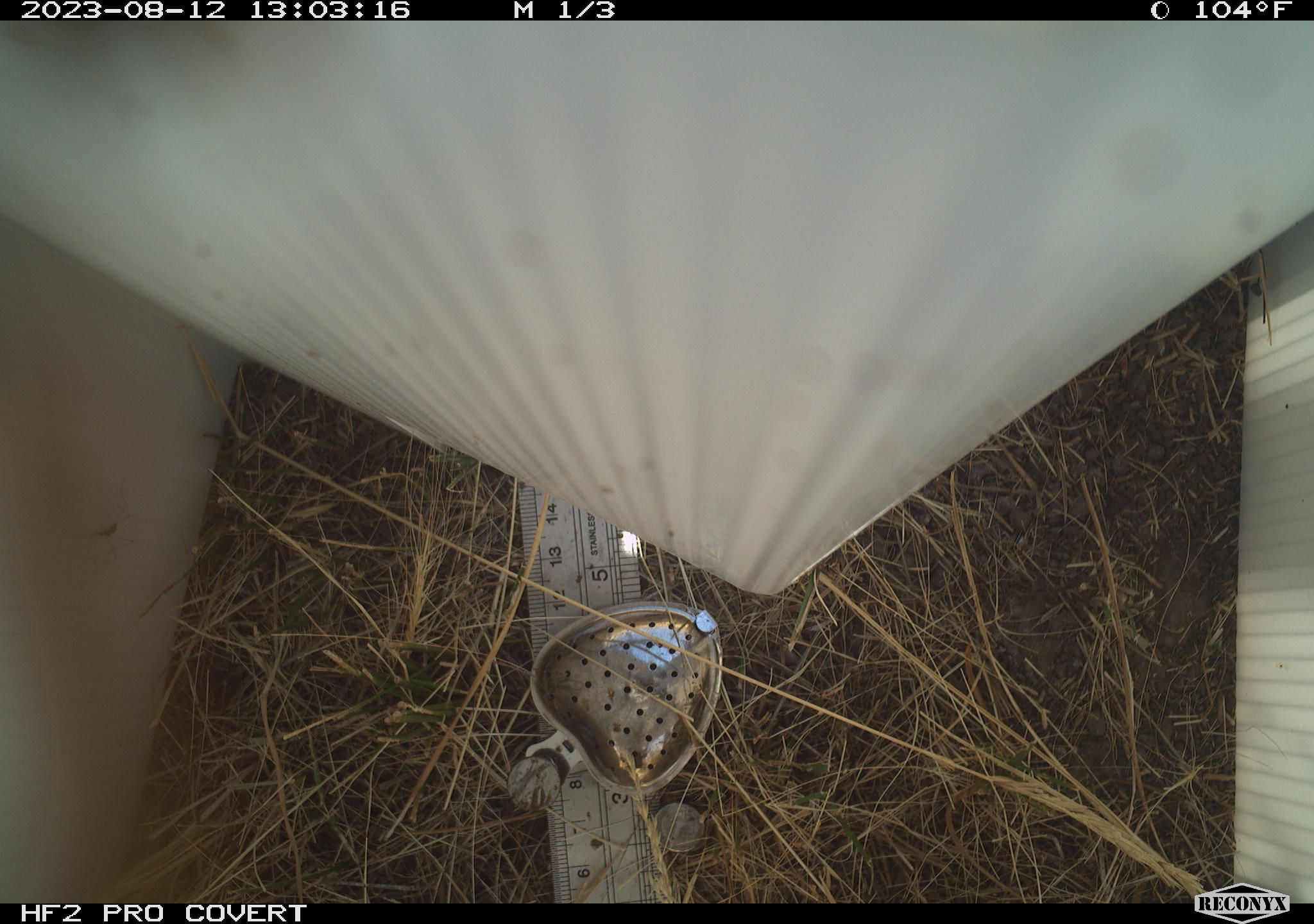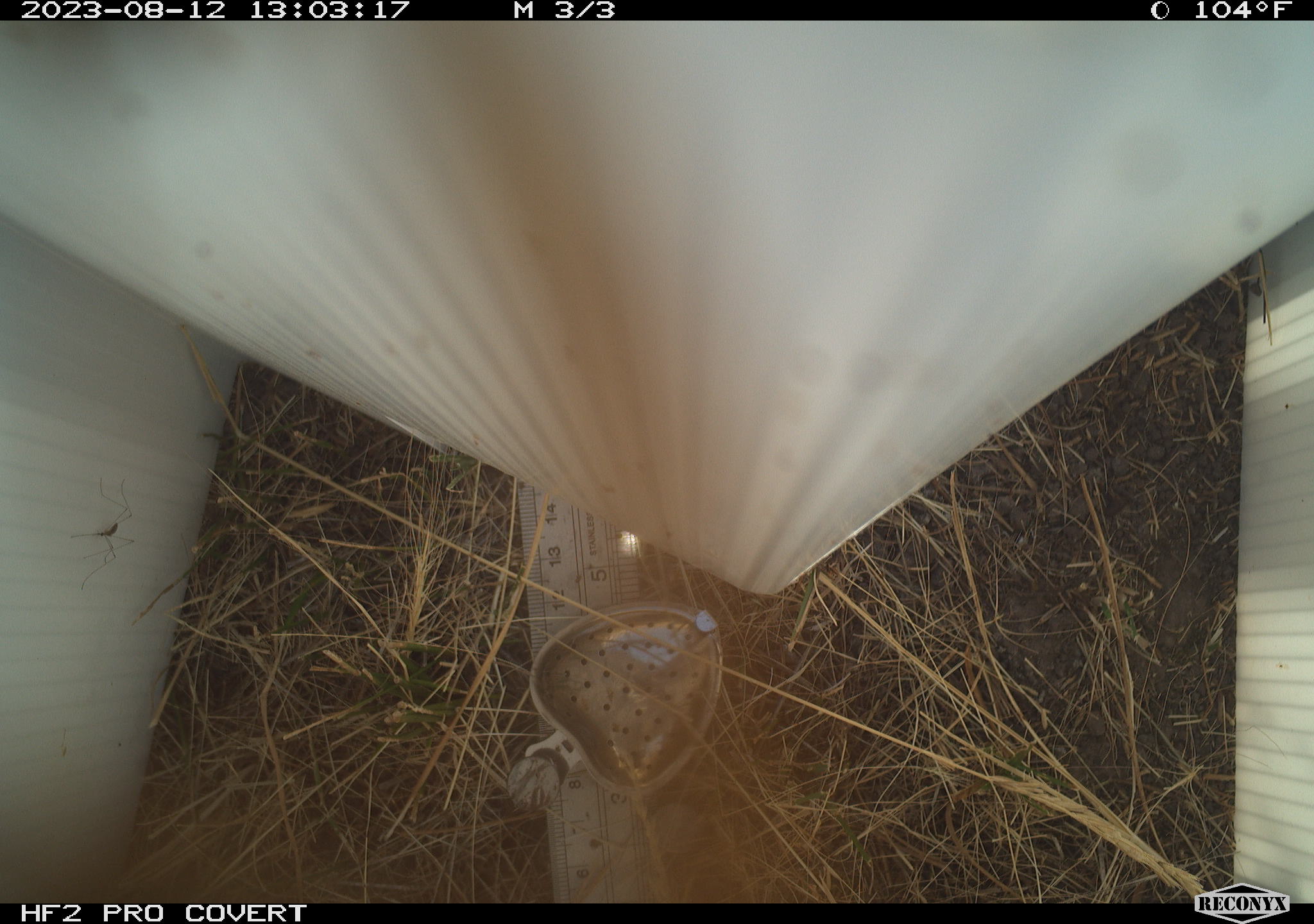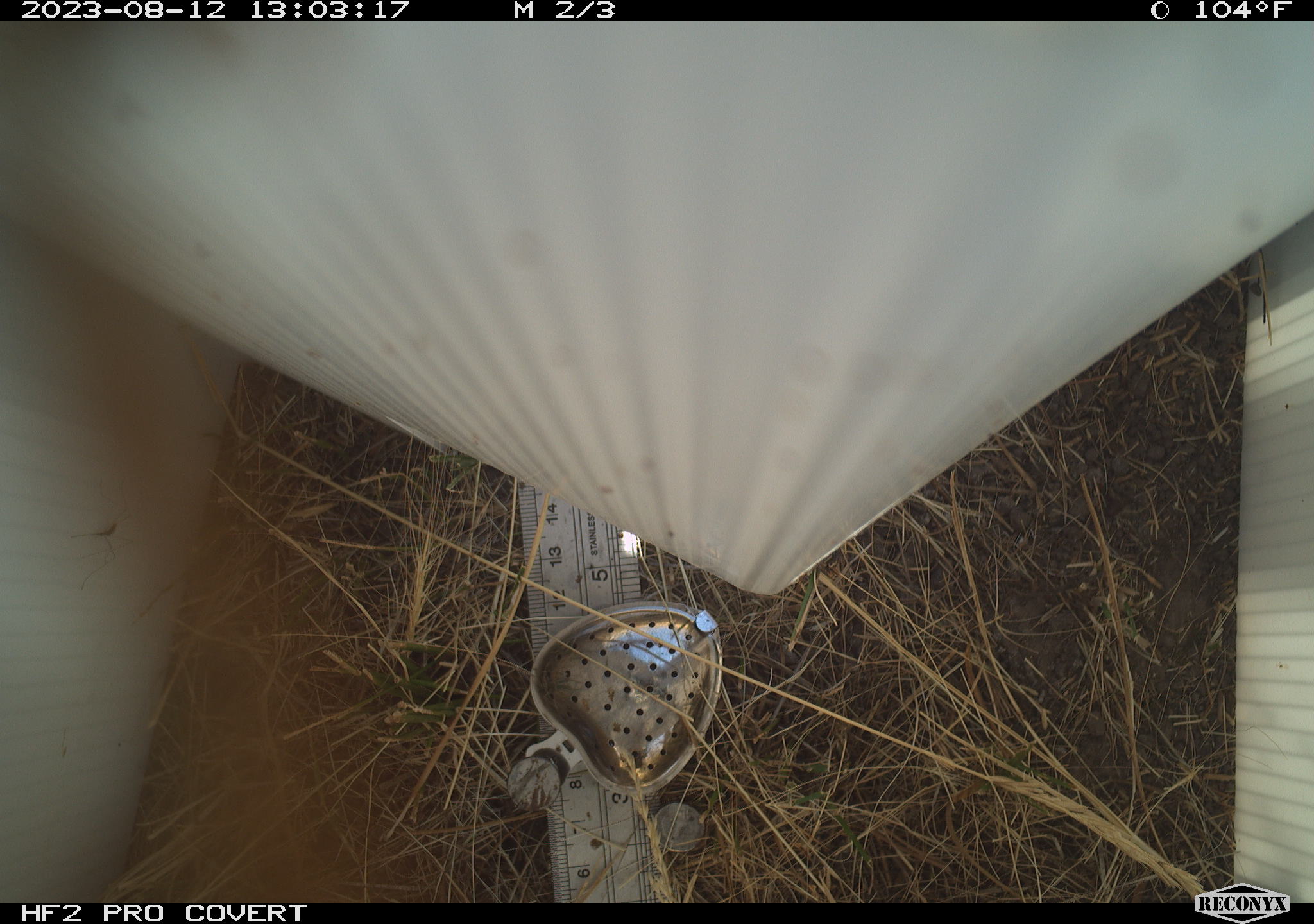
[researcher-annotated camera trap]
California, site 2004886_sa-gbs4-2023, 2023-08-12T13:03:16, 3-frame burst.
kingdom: Animalia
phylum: Arthropoda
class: Insecta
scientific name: Insecta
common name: insect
Insect (Insecta).